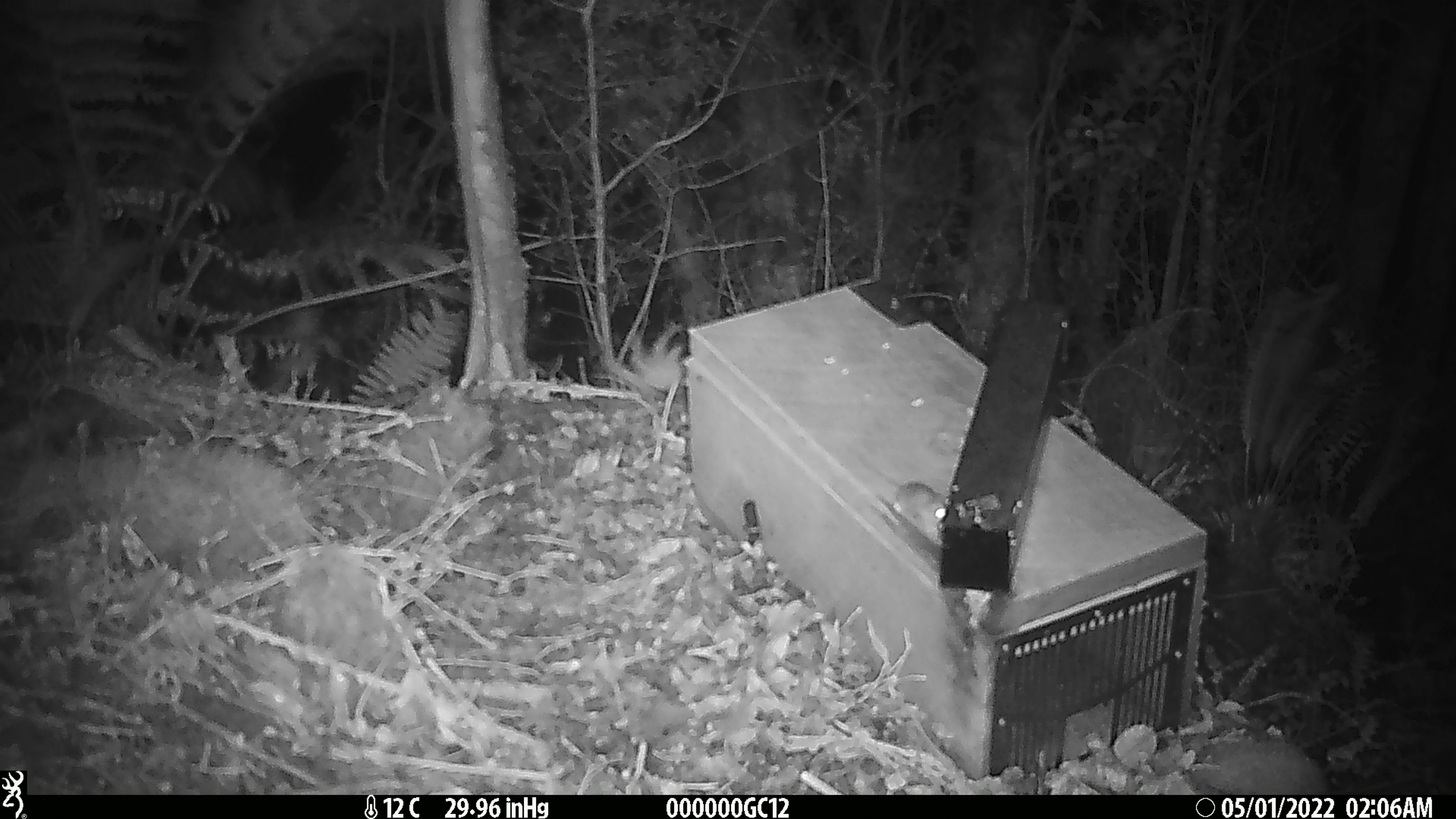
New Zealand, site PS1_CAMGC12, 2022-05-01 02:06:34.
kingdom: Animalia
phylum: Chordata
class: Mammalia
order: Rodentia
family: Muridae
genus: Mus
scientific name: Mus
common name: mouse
Mouse (Mus).